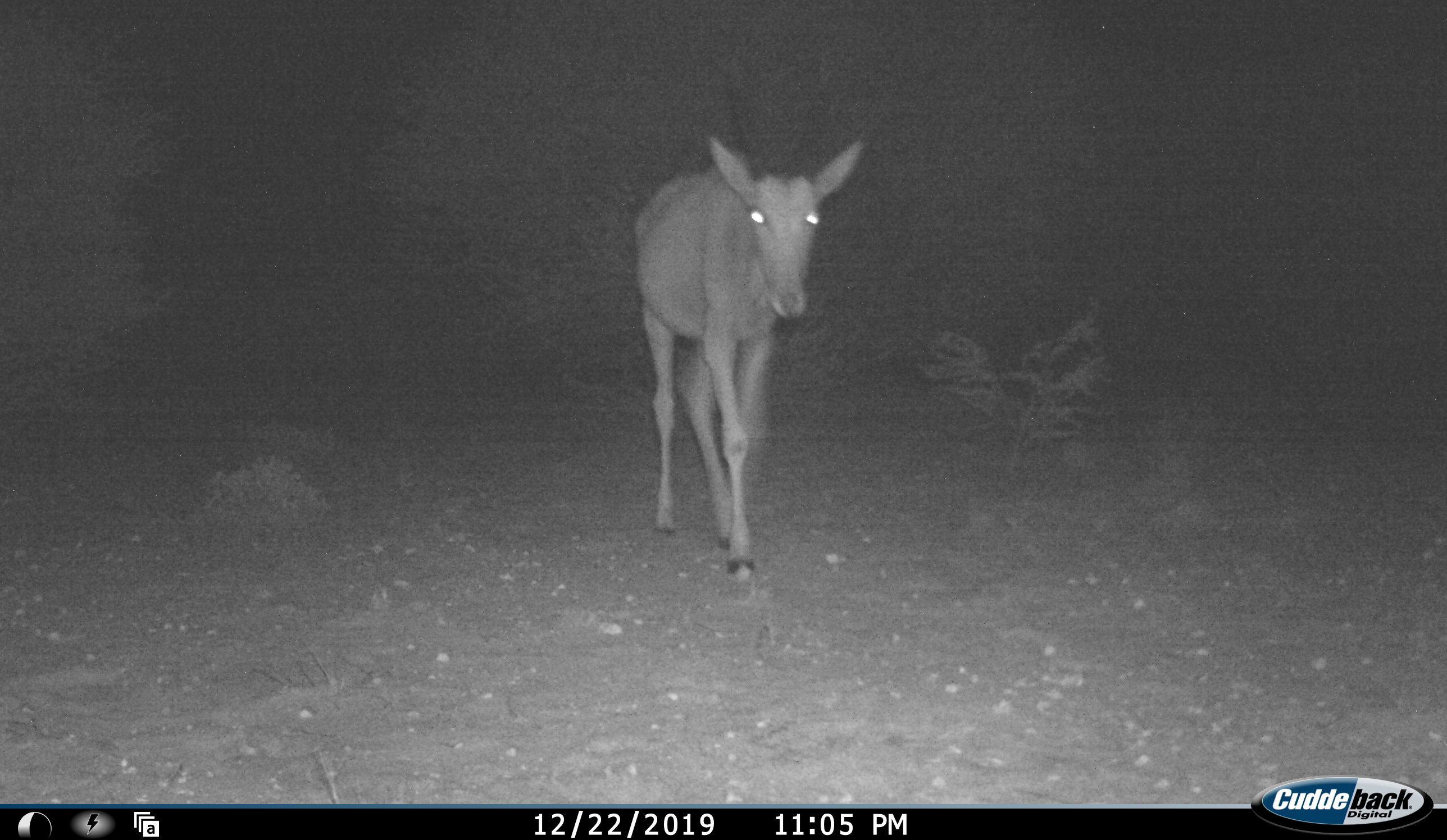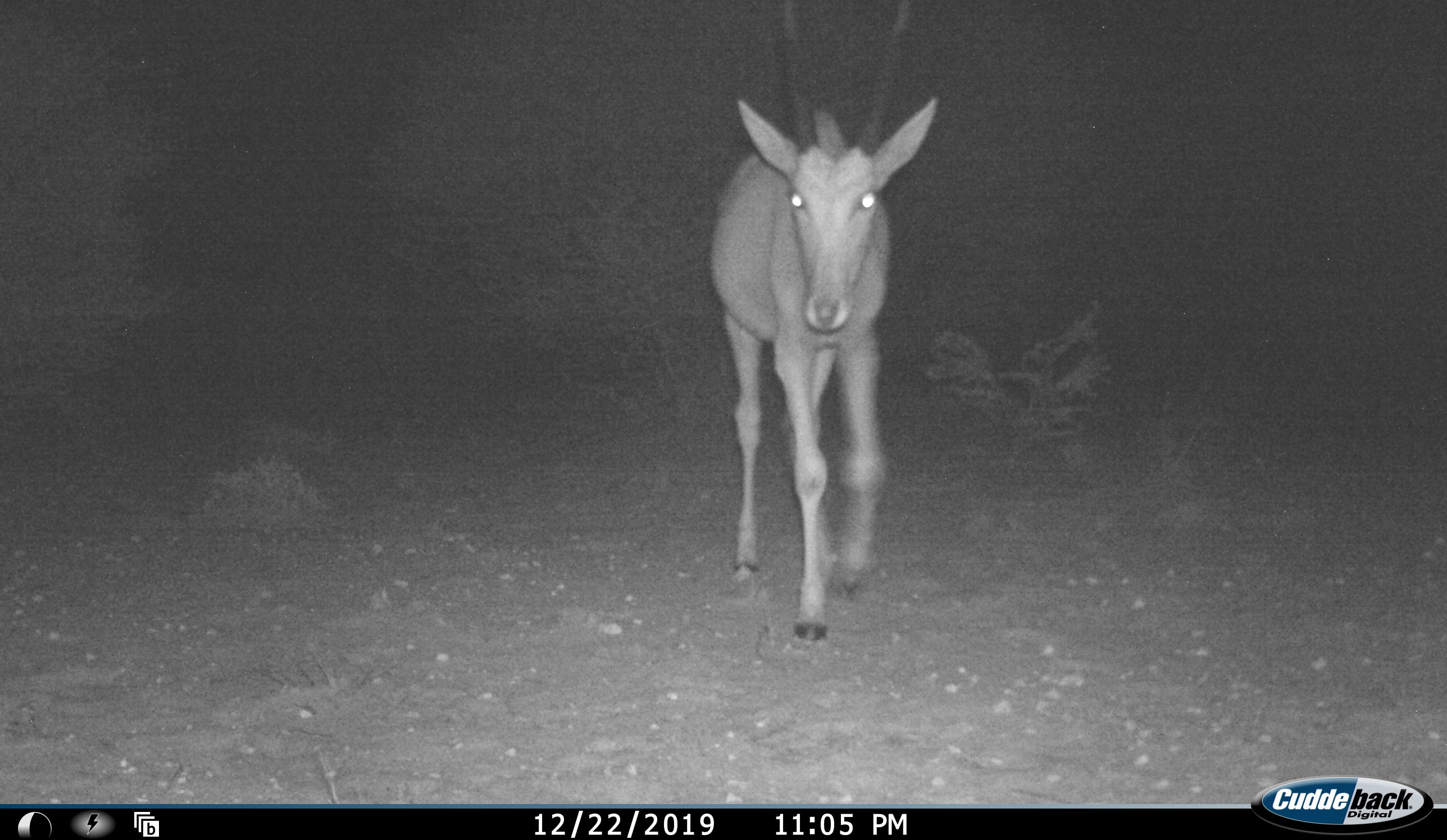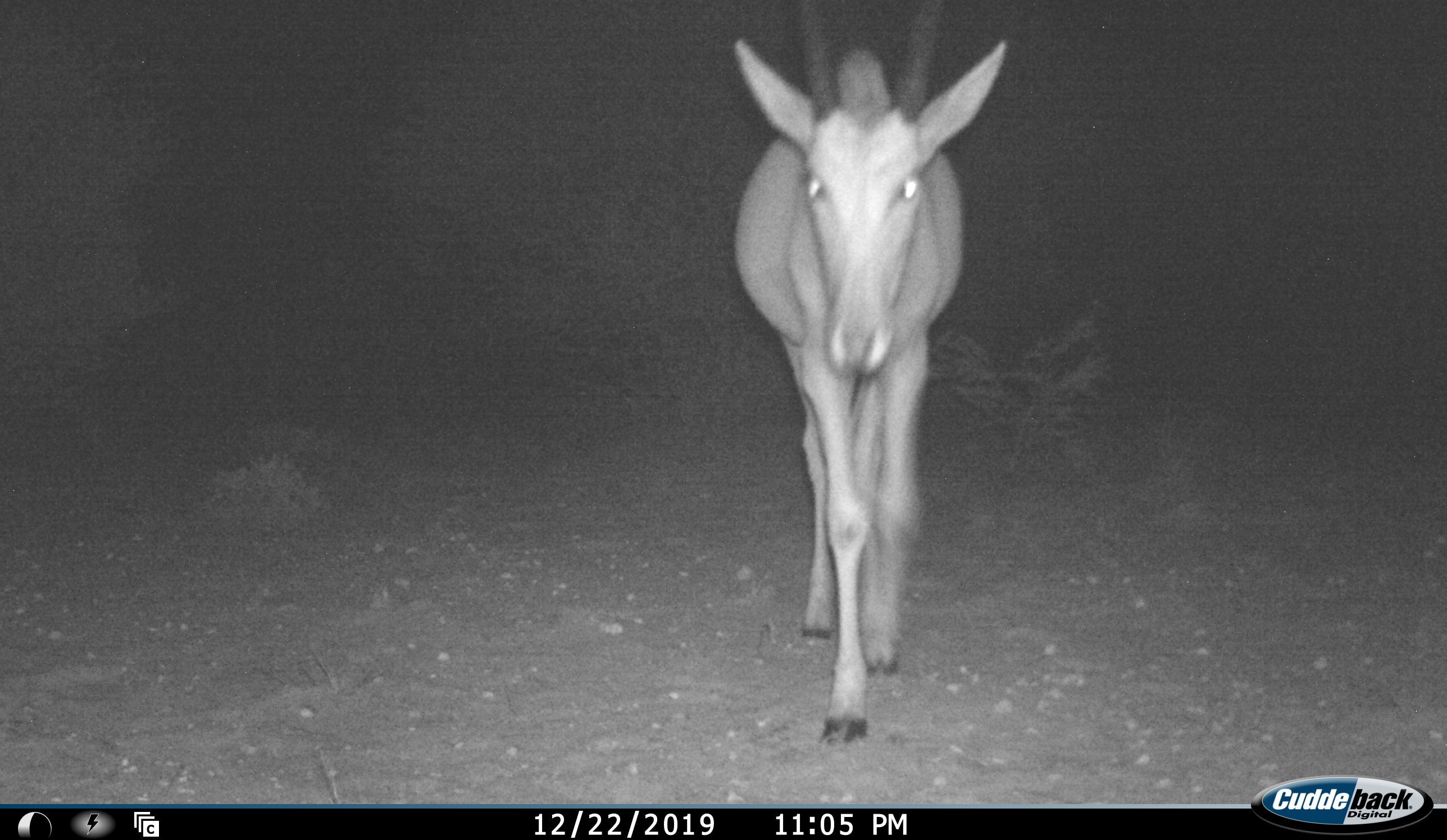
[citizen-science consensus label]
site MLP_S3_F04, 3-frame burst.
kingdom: Animalia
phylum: Chordata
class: Mammalia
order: Artiodactyla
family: Bovidae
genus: Tragelaphus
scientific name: Tragelaphus oryx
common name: eland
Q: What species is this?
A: Eland (Tragelaphus oryx).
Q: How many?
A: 1.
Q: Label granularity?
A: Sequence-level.